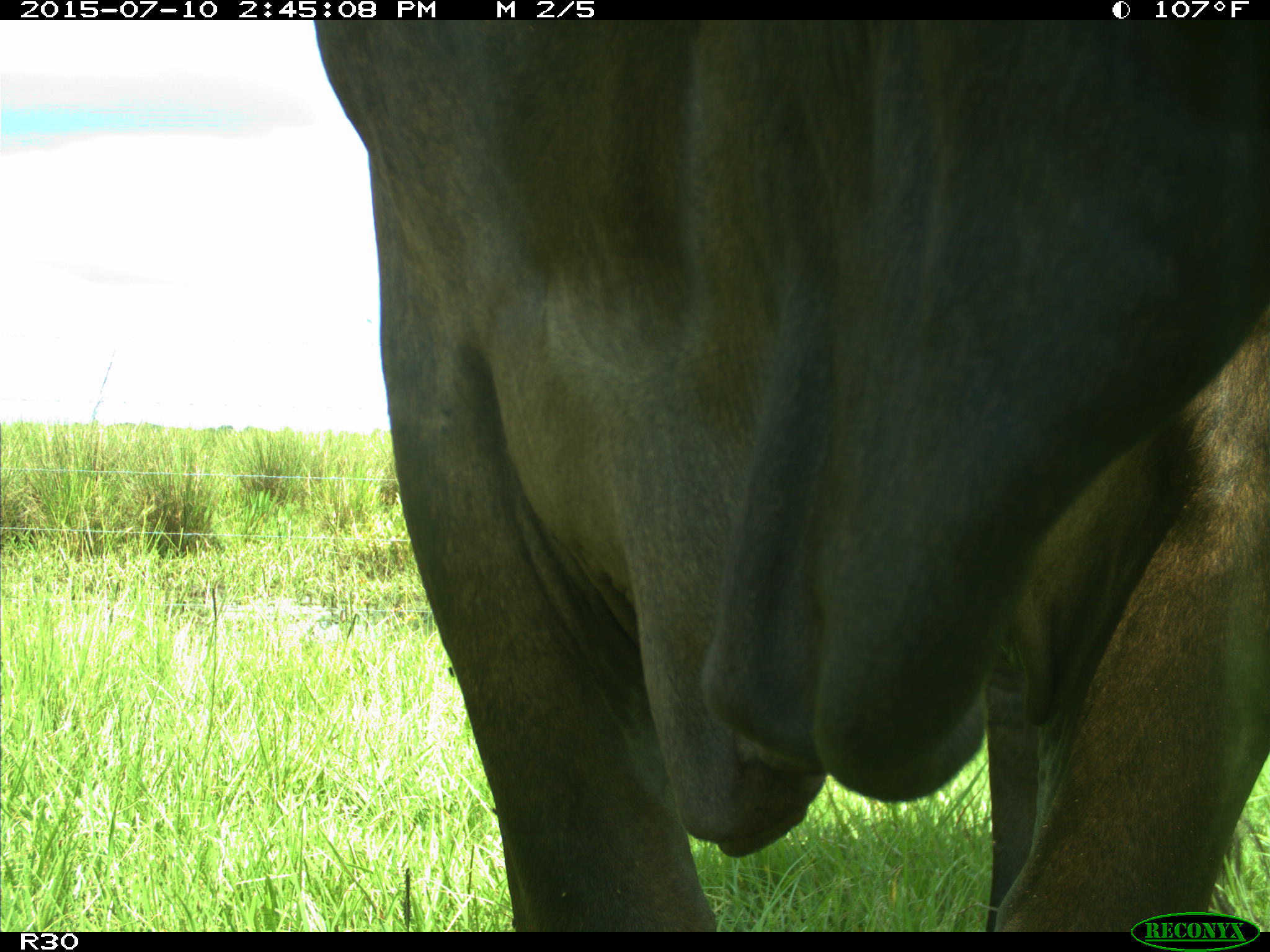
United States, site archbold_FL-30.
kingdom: Animalia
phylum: Chordata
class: Mammalia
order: Artiodactyla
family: Bovidae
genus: Bos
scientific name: Bos taurus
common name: domestic cow